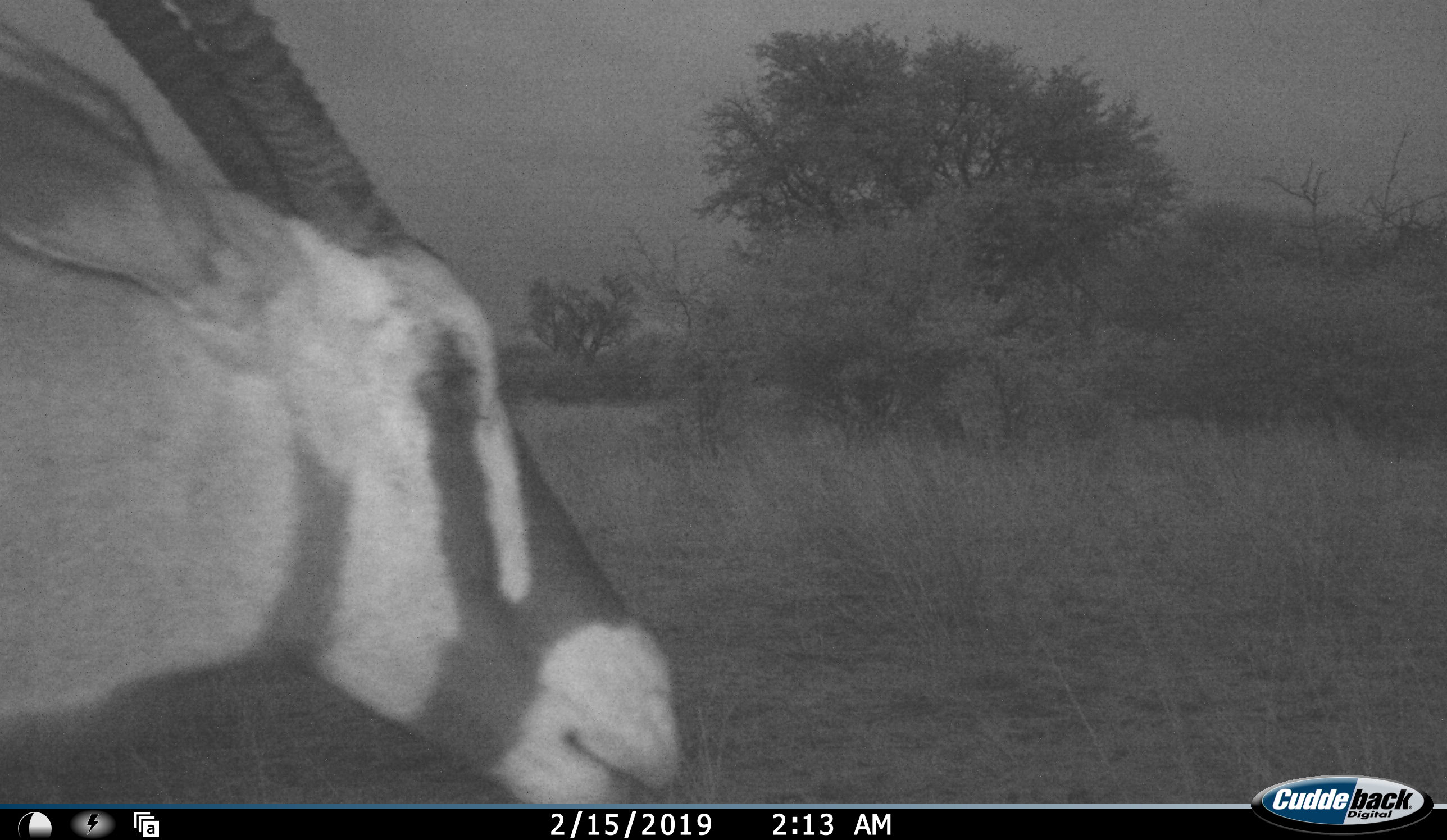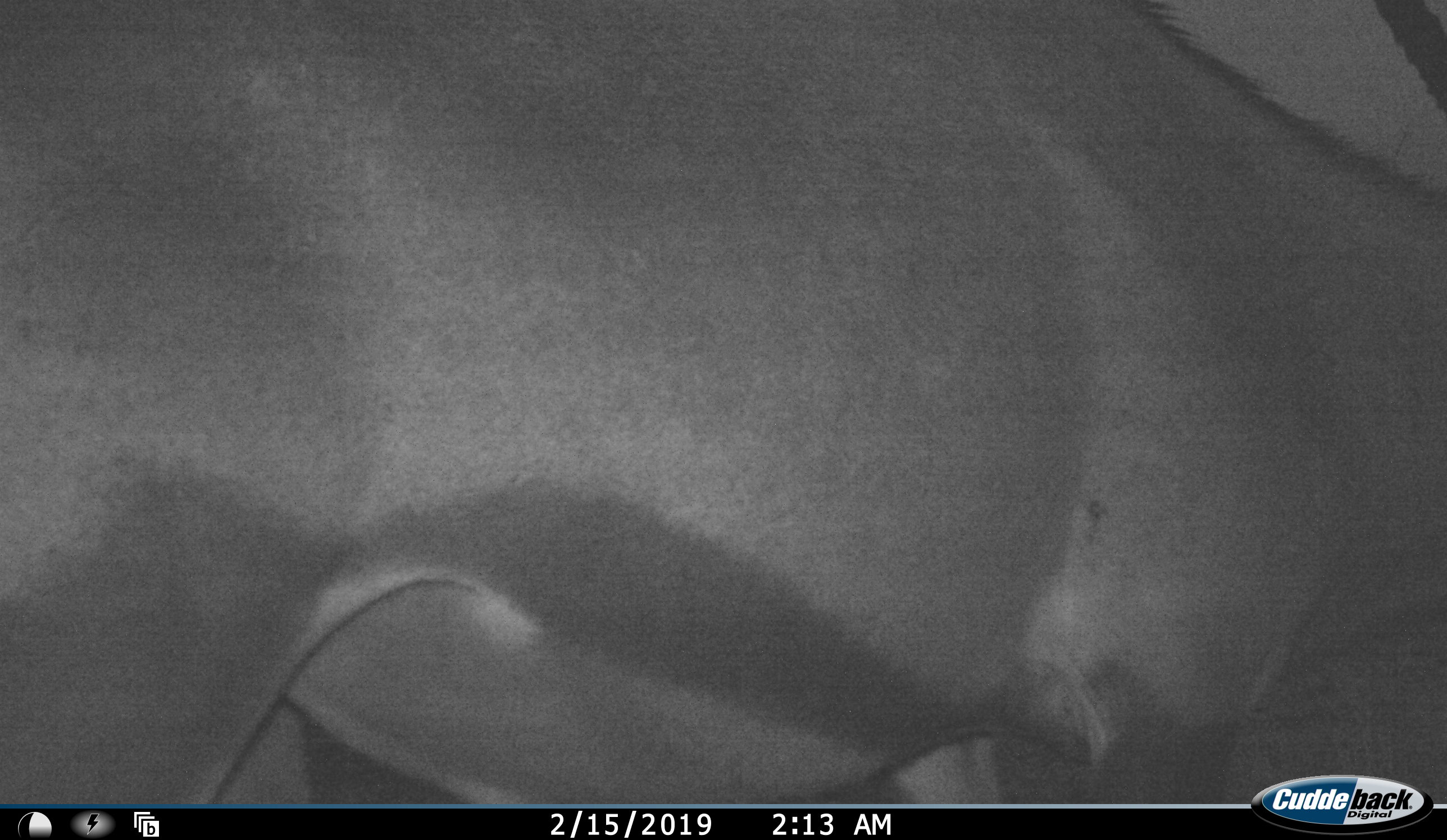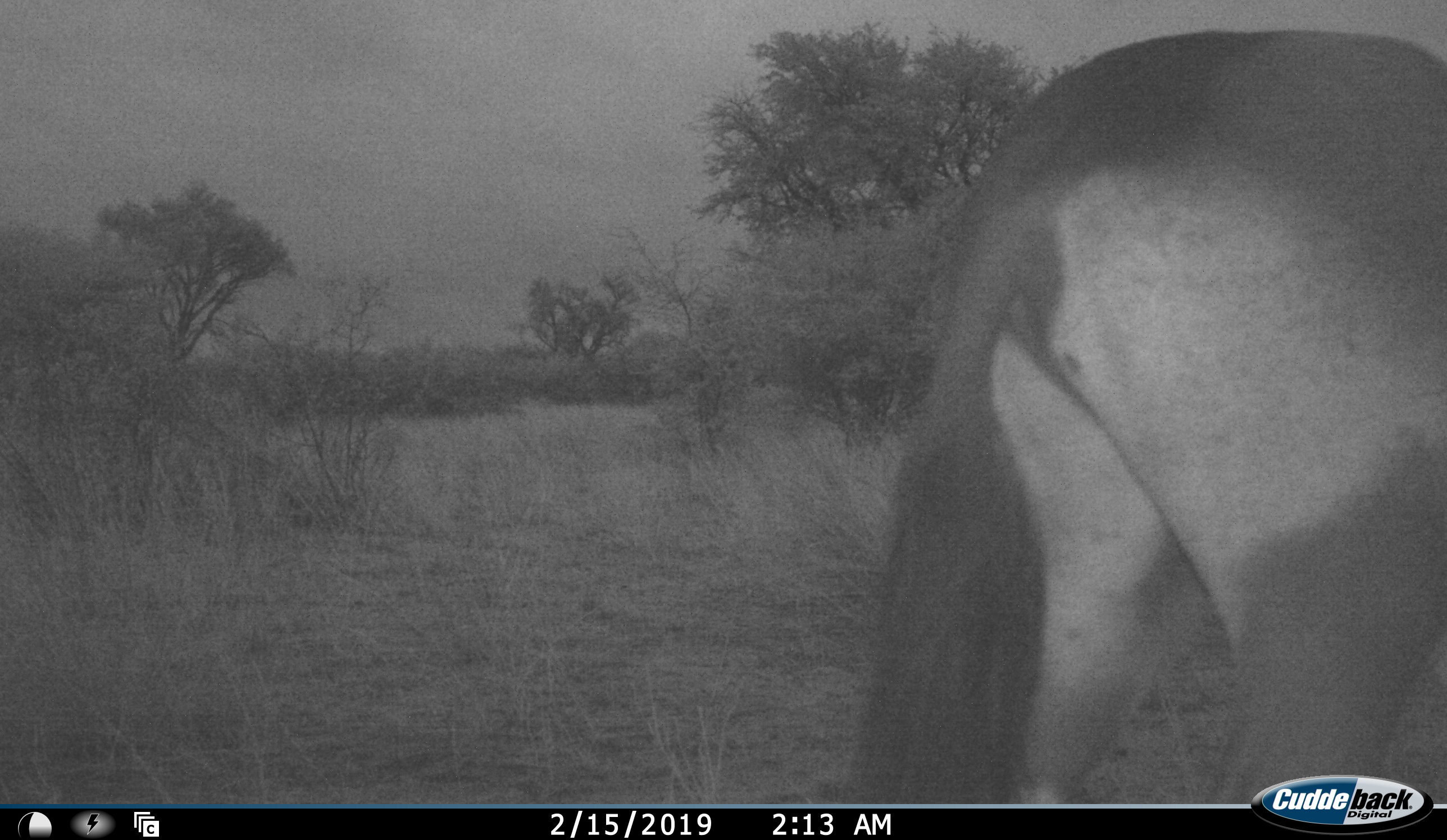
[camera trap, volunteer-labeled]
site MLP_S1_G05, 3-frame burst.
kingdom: Animalia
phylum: Chordata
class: Mammalia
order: Artiodactyla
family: Bovidae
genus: Oryx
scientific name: Oryx gazella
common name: gemsbok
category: oryx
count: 1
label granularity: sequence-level